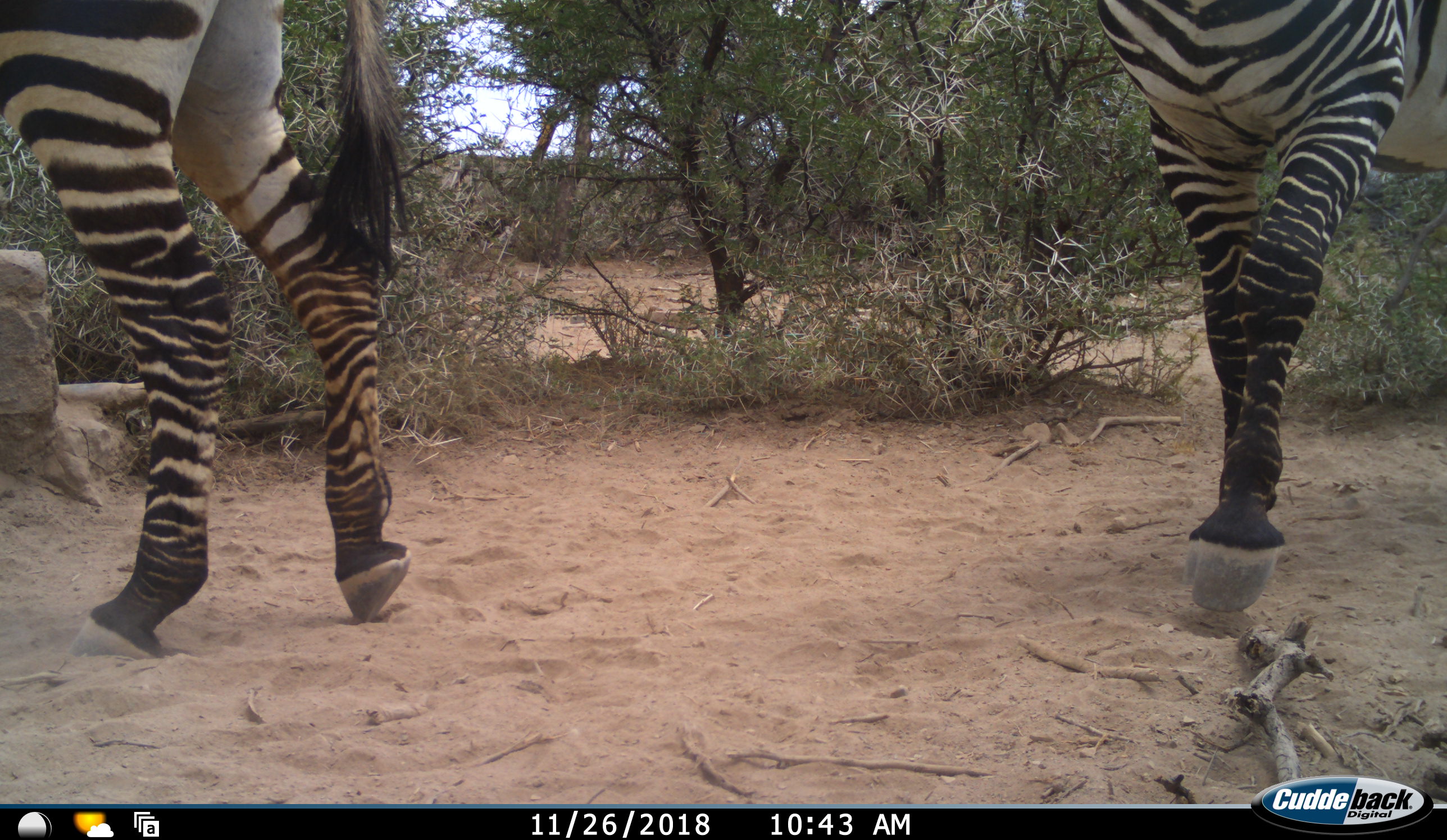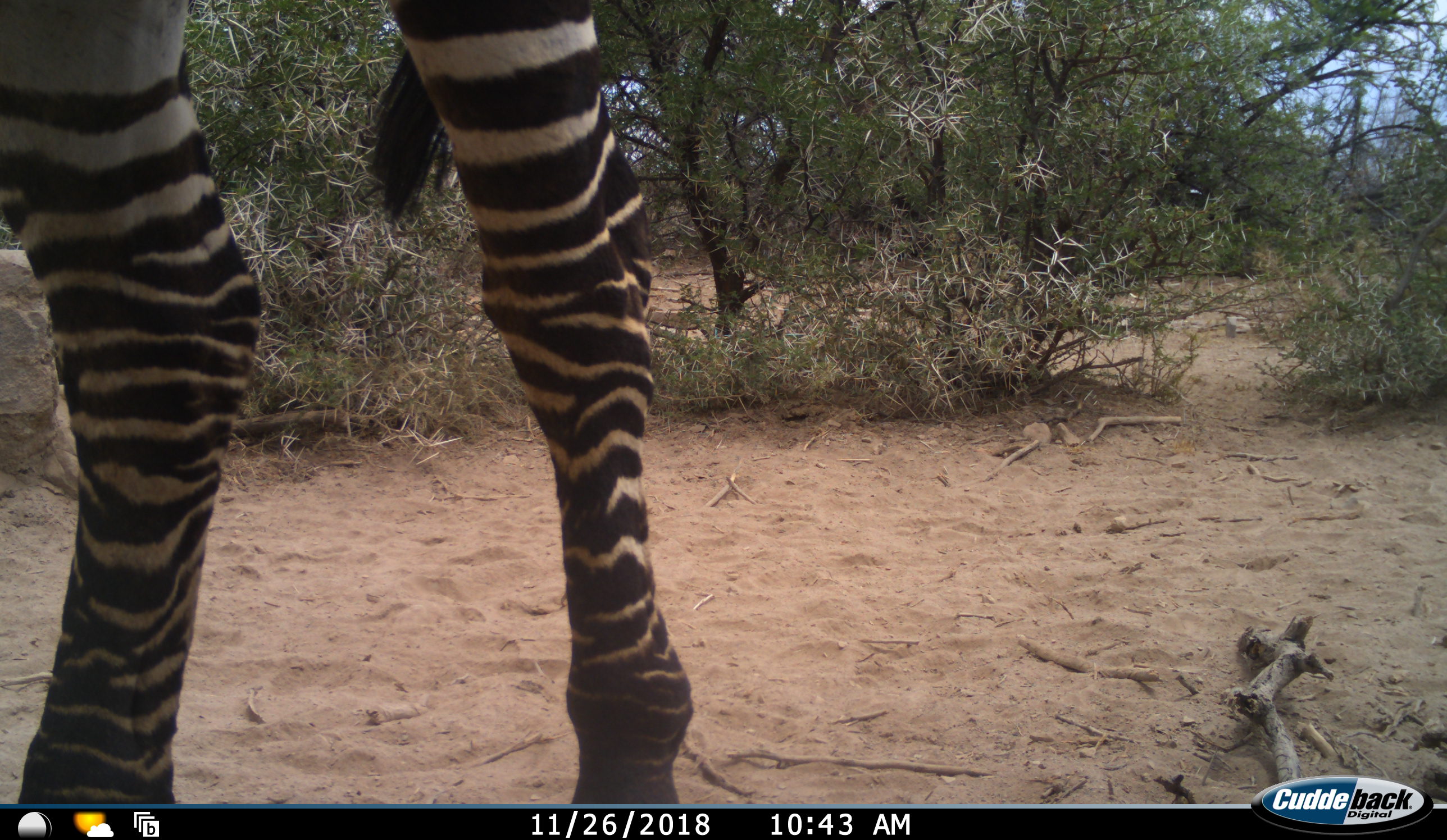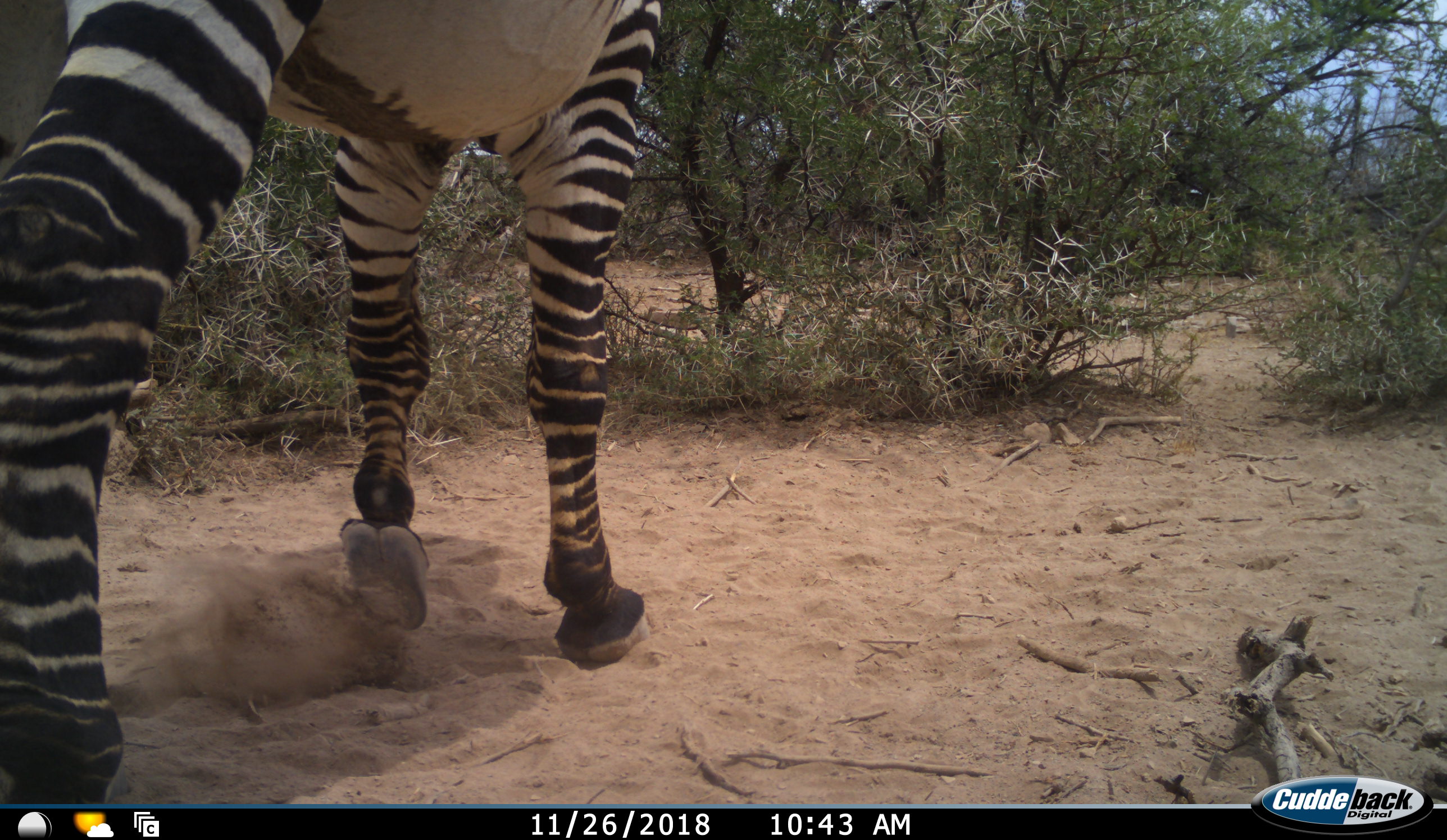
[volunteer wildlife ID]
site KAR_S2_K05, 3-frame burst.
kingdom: Animalia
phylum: Chordata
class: Mammalia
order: Perissodactyla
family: Equidae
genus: Equus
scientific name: Equus zebra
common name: mountain zebra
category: zebramountain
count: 2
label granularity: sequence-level